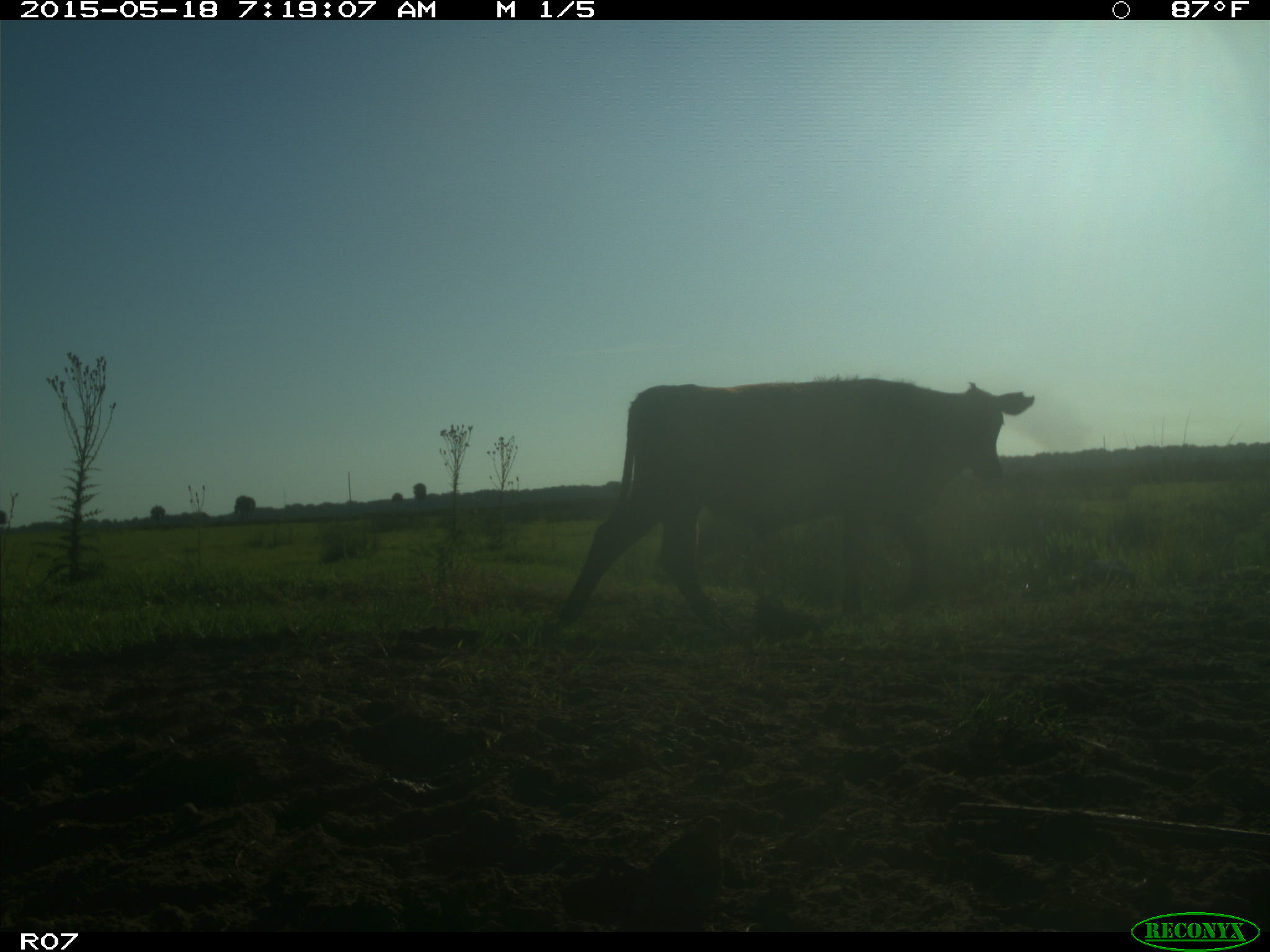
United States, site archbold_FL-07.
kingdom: Animalia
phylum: Chordata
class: Mammalia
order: Artiodactyla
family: Bovidae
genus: Bos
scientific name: Bos taurus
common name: domestic cow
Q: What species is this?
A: Bos taurus (domestic cow).